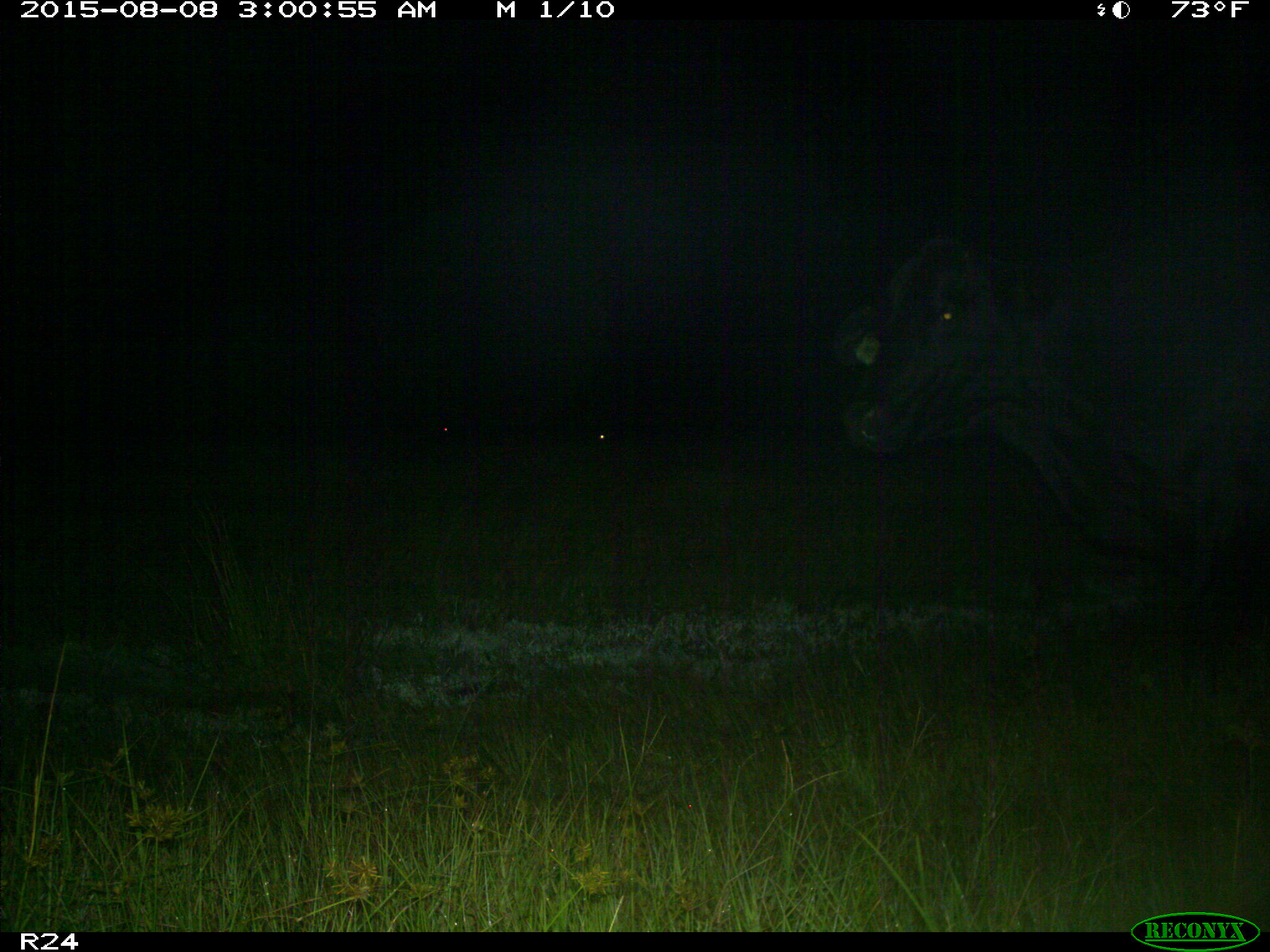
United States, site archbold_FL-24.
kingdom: Animalia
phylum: Chordata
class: Mammalia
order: Artiodactyla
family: Bovidae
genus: Bos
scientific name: Bos taurus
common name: domestic cow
Bos taurus (domestic cow).